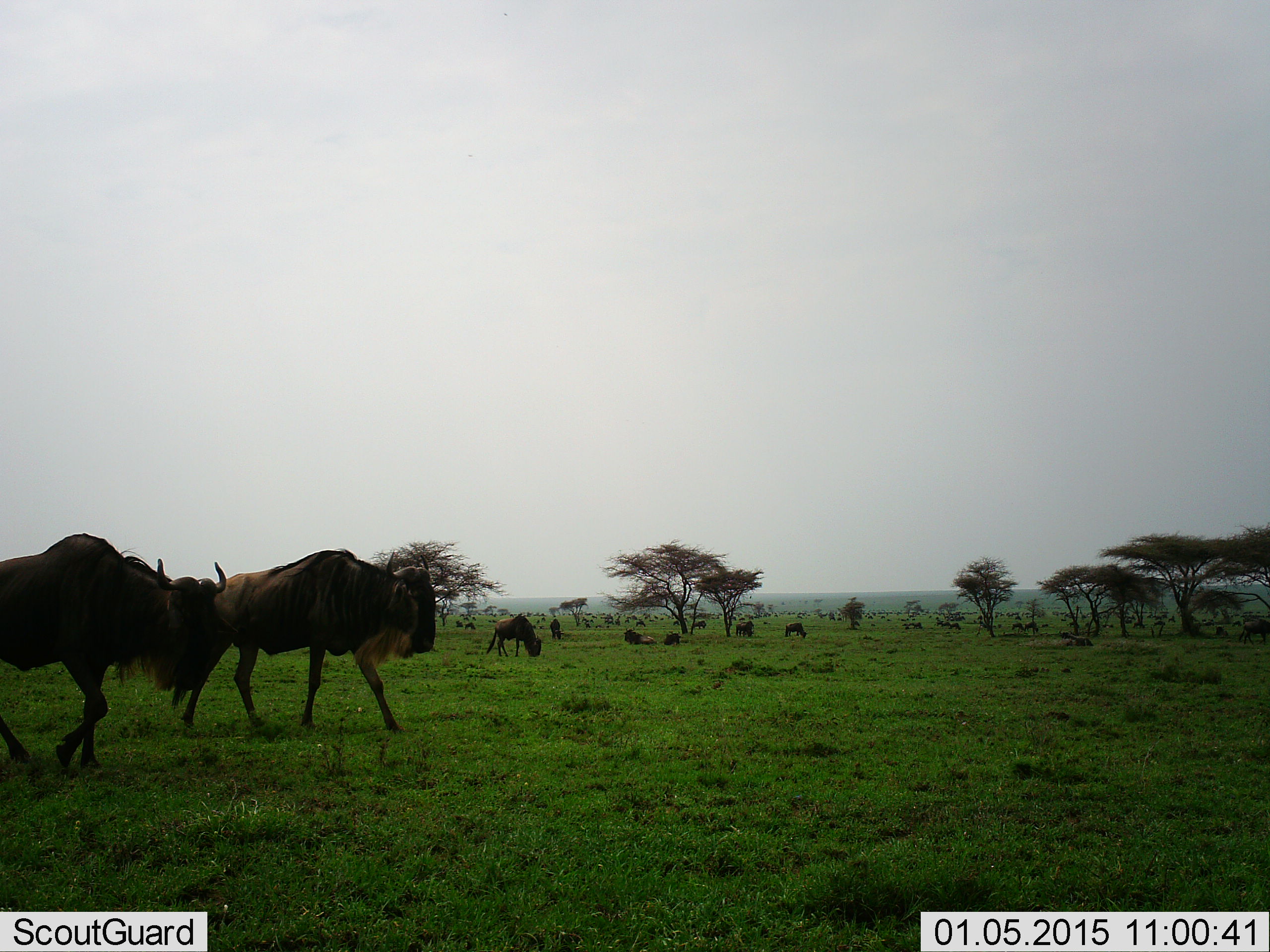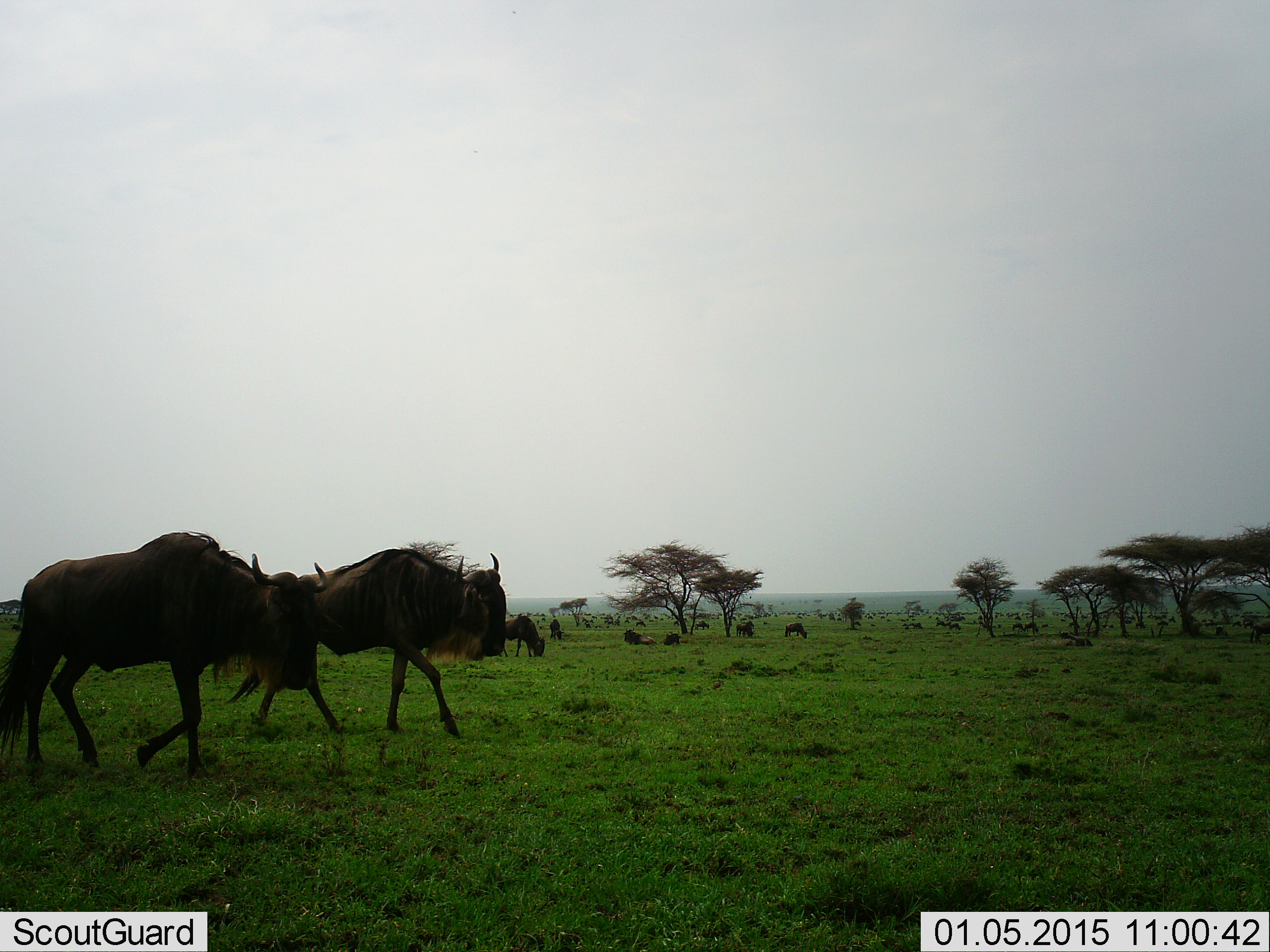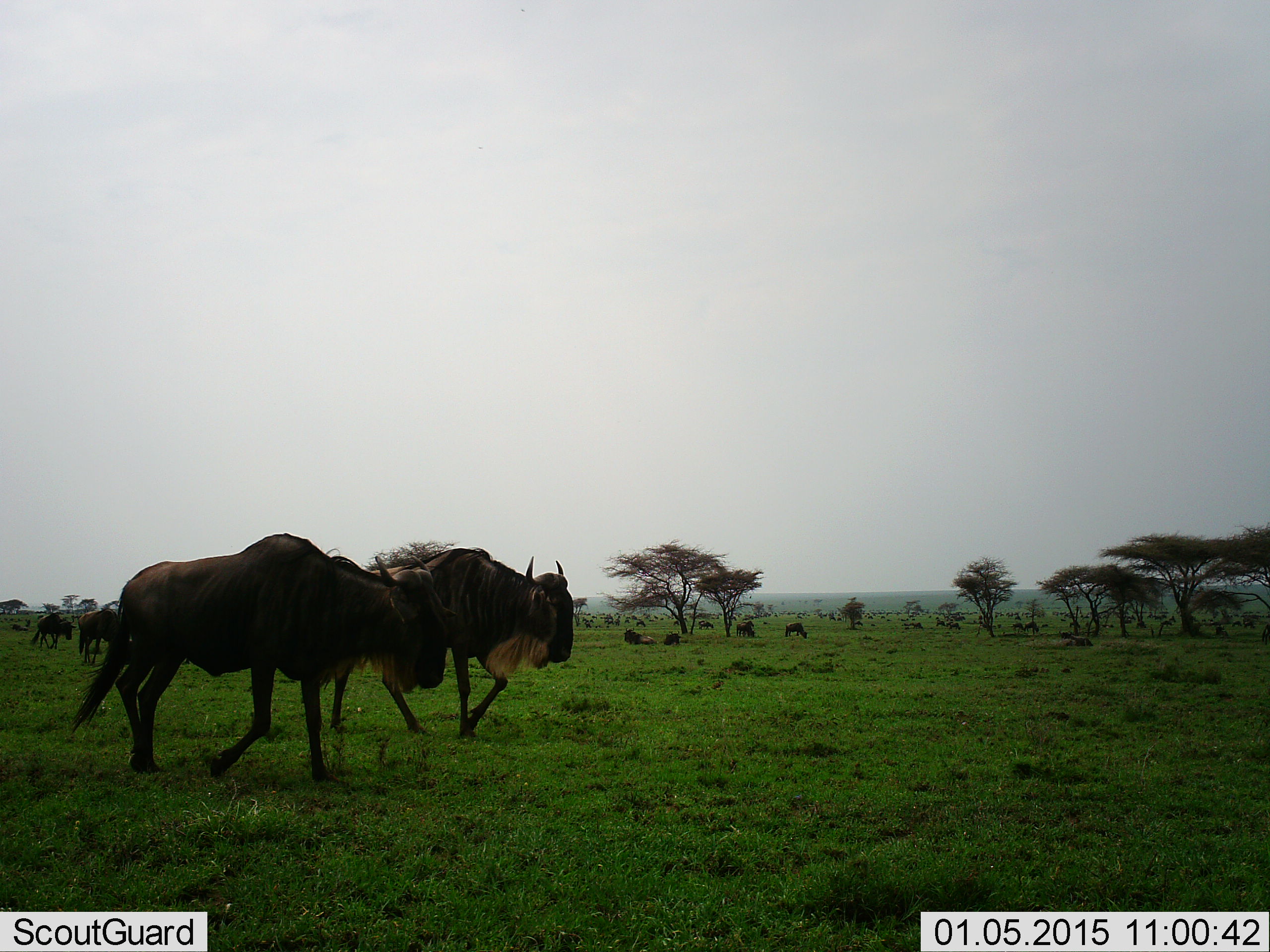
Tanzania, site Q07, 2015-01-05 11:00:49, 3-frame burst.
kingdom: Animalia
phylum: Chordata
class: Mammalia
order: Artiodactyla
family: Bovidae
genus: Connochaetes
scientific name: Connochaetes taurinus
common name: blue wildebeest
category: wildebeest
Wildebeest (blue wildebeest) (Connochaetes taurinus), count 11-50. Behavior (volunteer vote fractions): standing 80%, resting 60%, moving 100%, interacting 0%. Young present (vote fraction): 0%. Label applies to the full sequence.